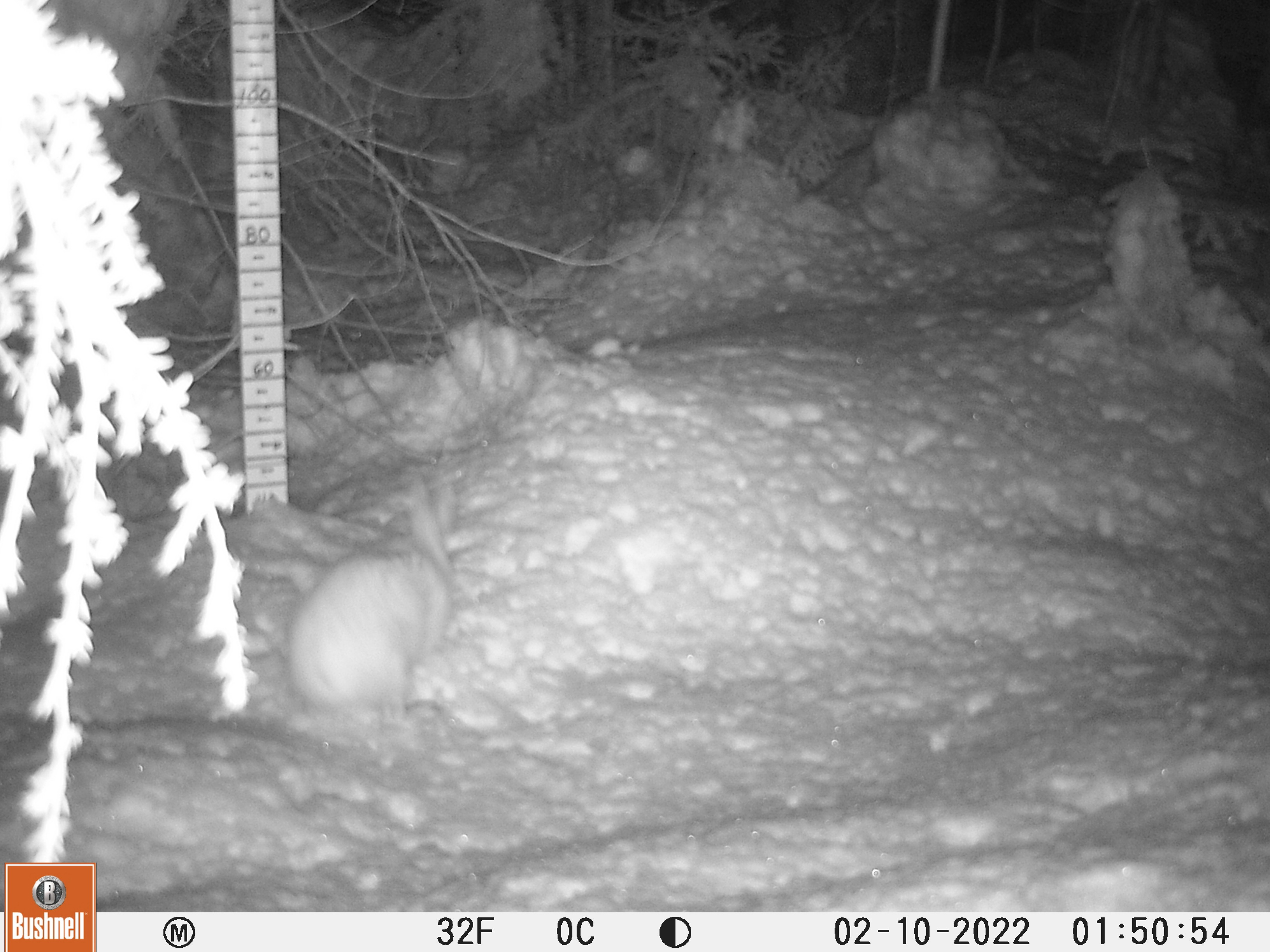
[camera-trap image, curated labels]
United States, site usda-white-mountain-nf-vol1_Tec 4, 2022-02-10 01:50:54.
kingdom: Animalia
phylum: Chordata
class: Mammalia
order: Lagomorpha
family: Leporidae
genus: Lepus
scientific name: Lepus americanus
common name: snowshoe hare